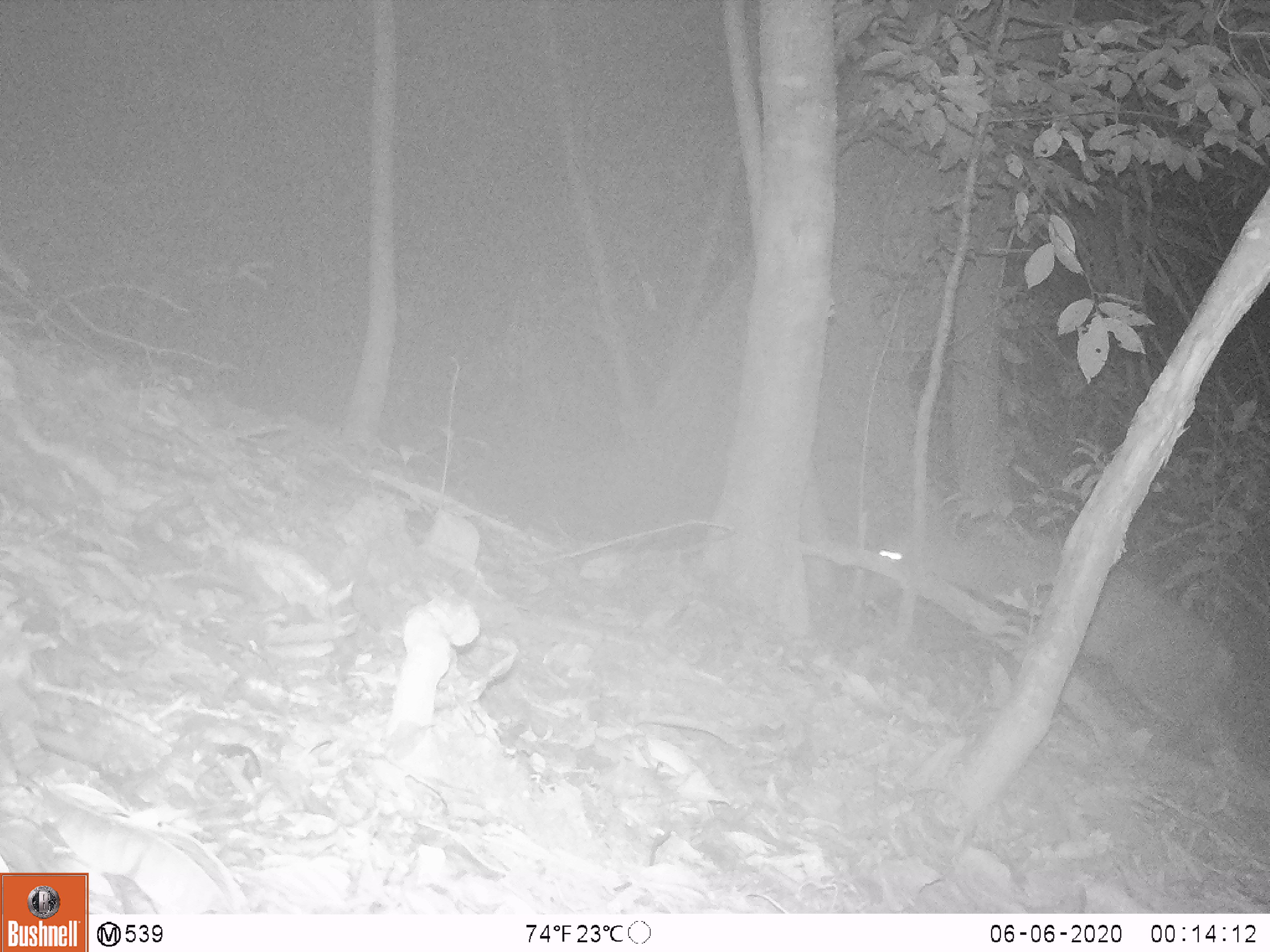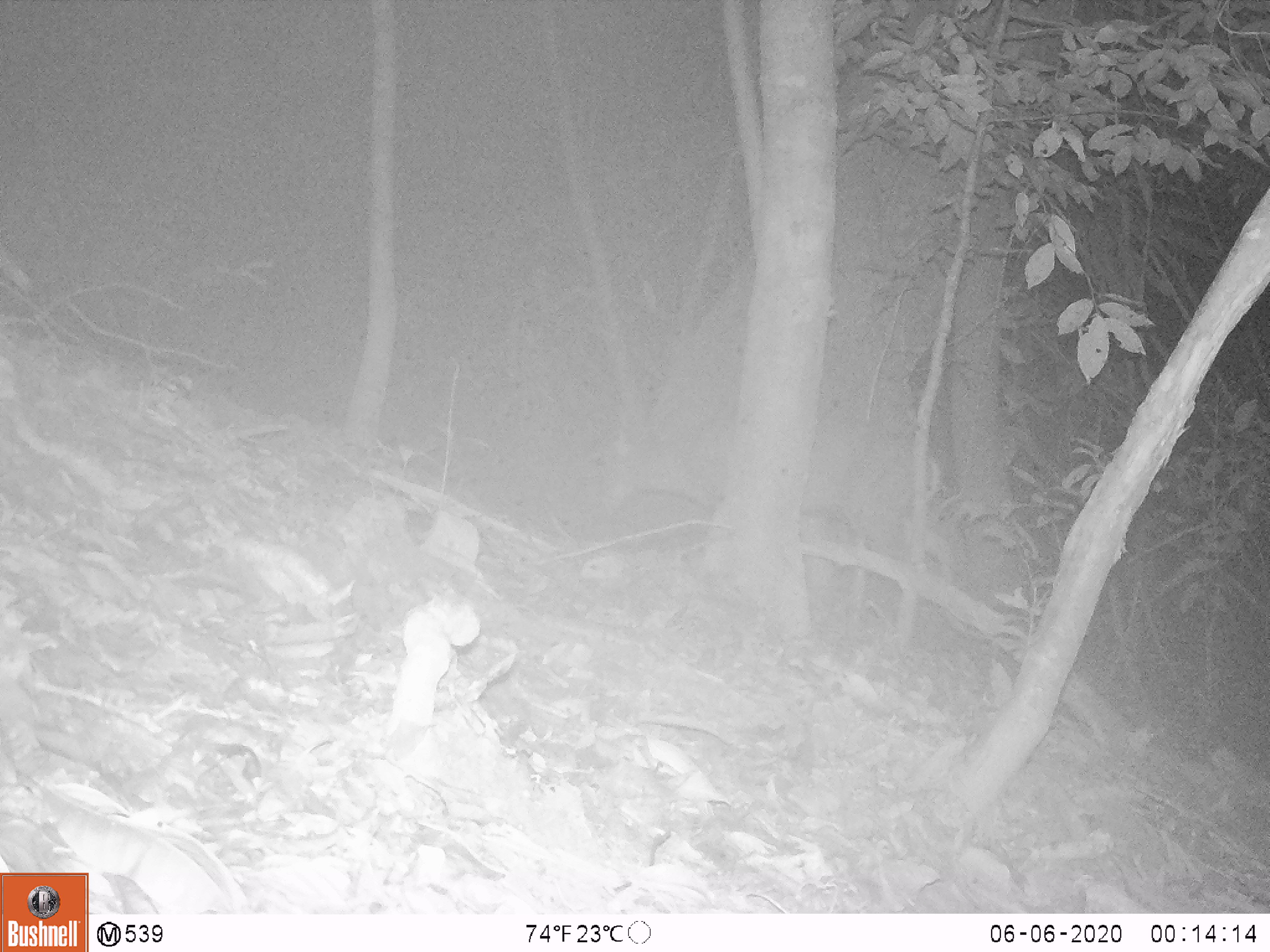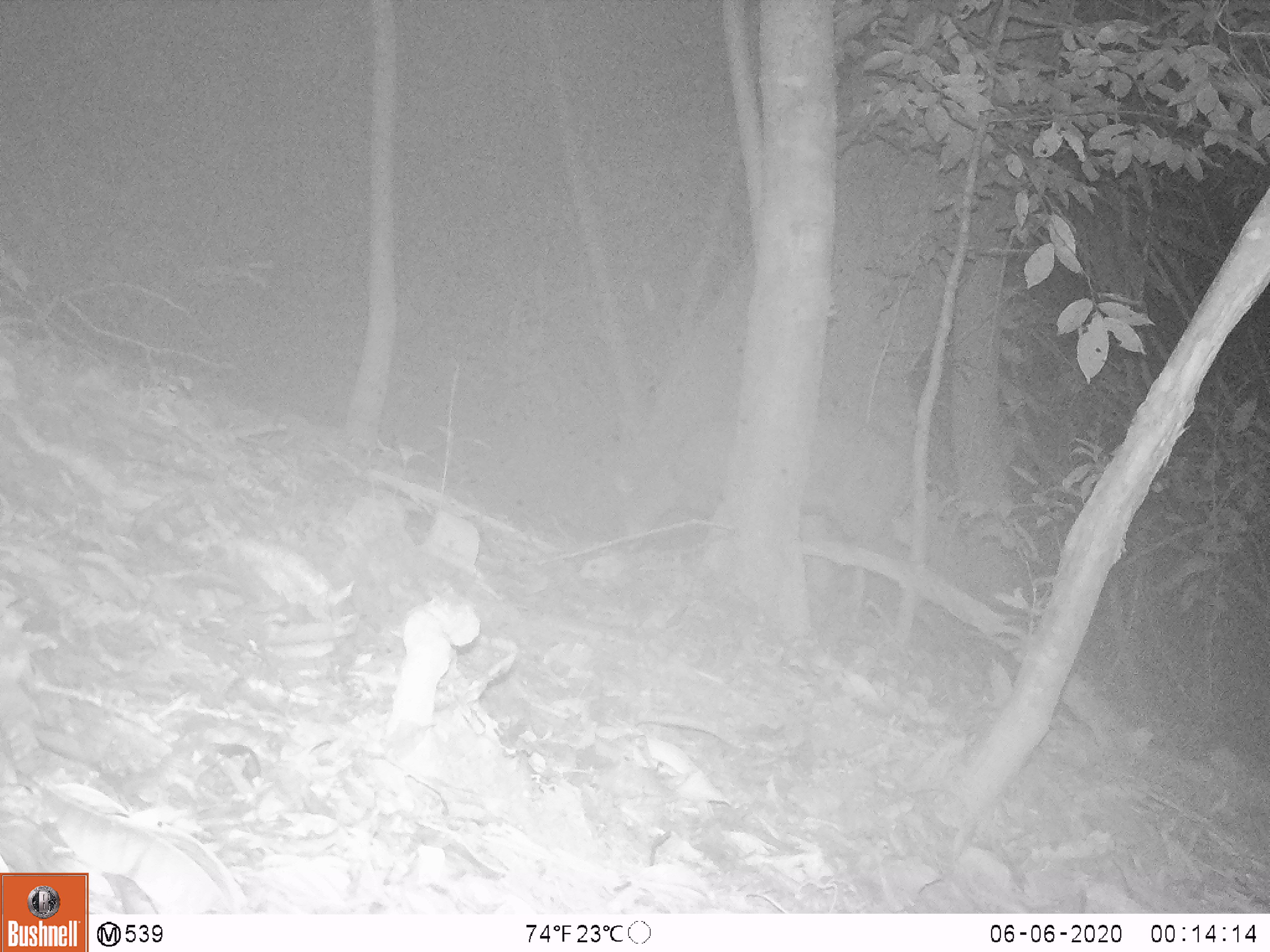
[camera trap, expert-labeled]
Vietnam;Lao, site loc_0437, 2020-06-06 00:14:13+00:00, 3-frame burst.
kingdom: Animalia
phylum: Chordata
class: Mammalia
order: Artiodactyla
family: Cervidae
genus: Muntiacus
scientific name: Muntiacus rooseveltorum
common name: roosevelt's muntjac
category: roosevelts muntjac group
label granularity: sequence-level